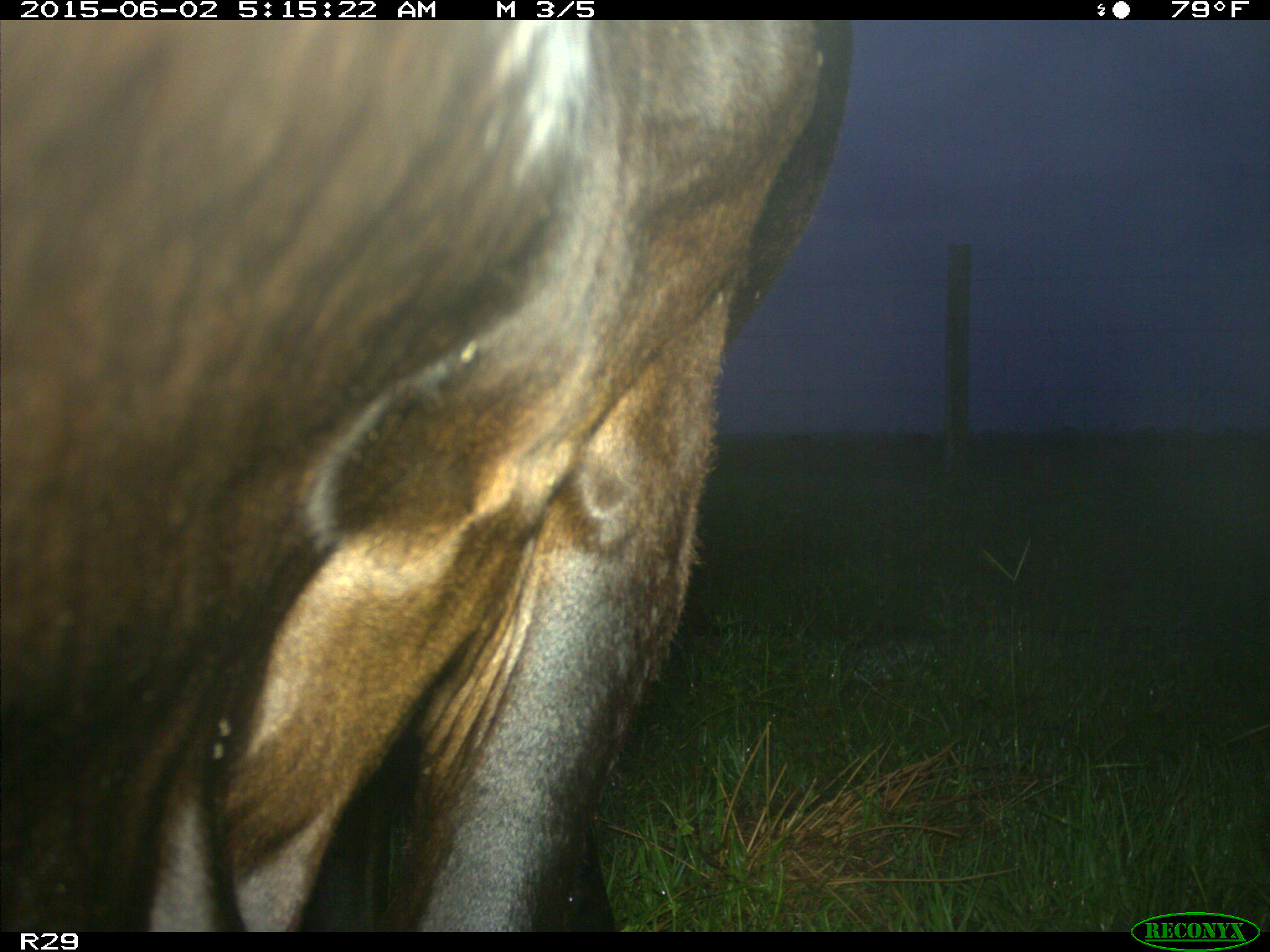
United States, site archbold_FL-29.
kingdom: Animalia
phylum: Chordata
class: Mammalia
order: Artiodactyla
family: Bovidae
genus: Bos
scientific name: Bos taurus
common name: domestic cow